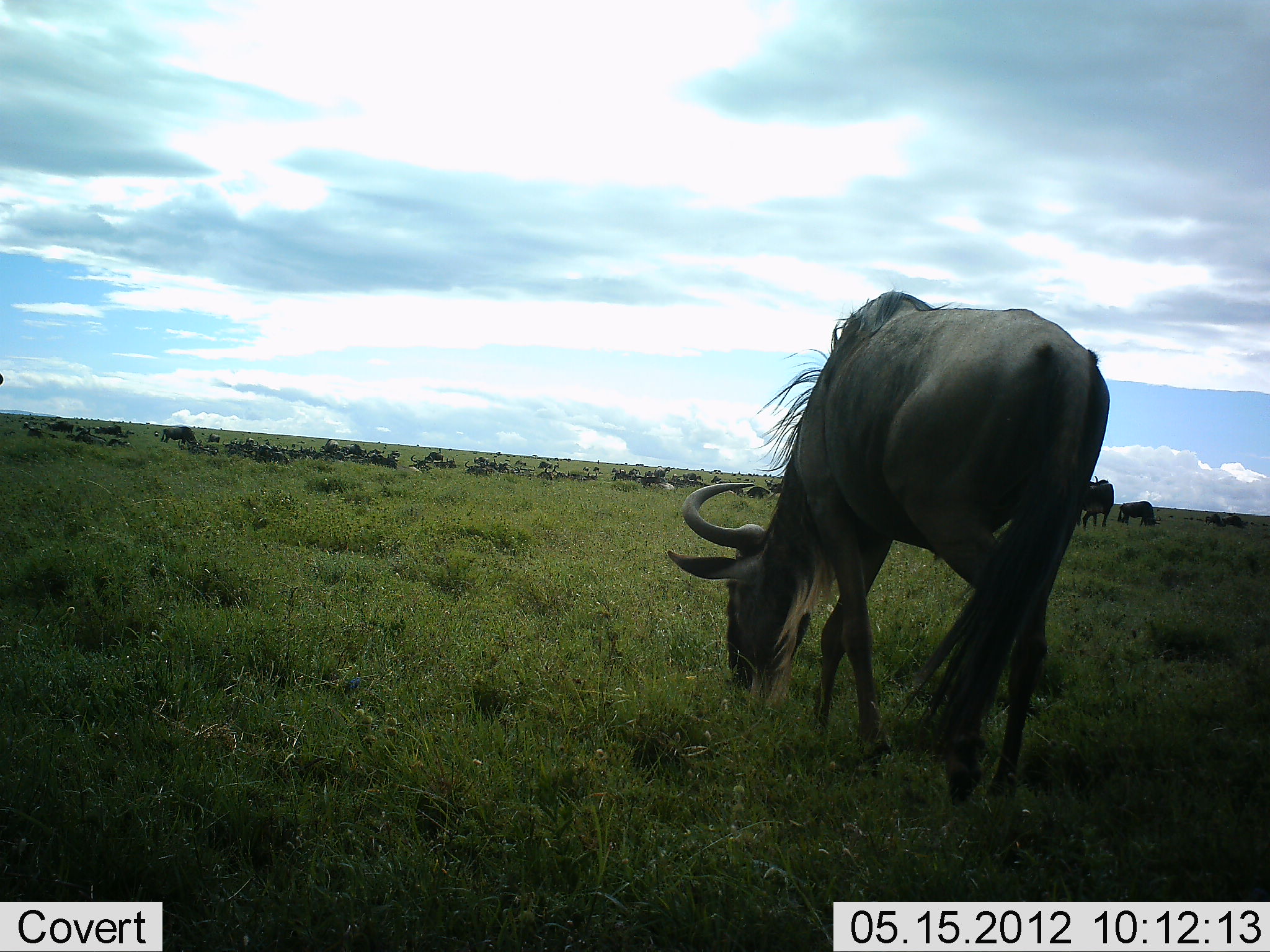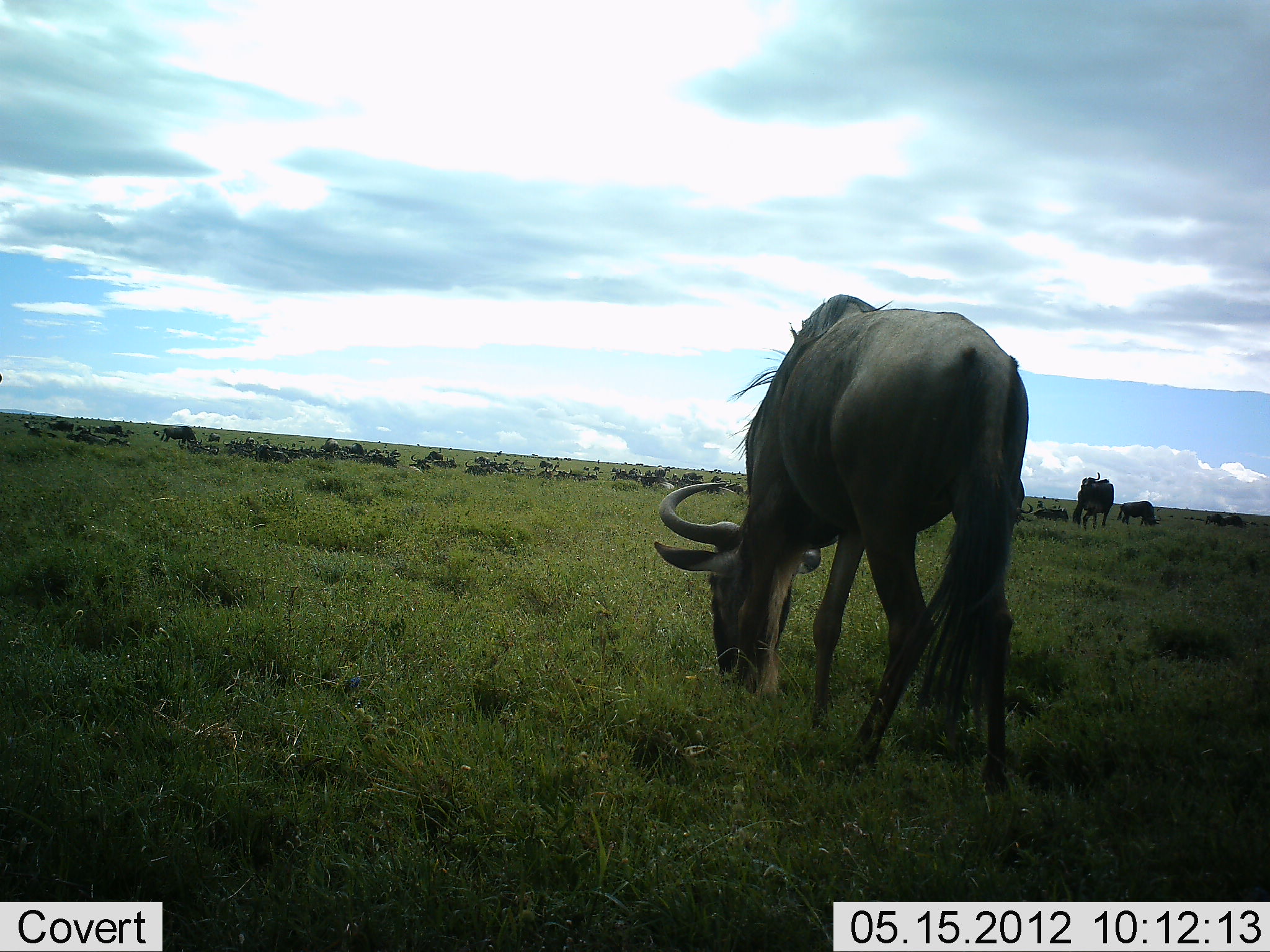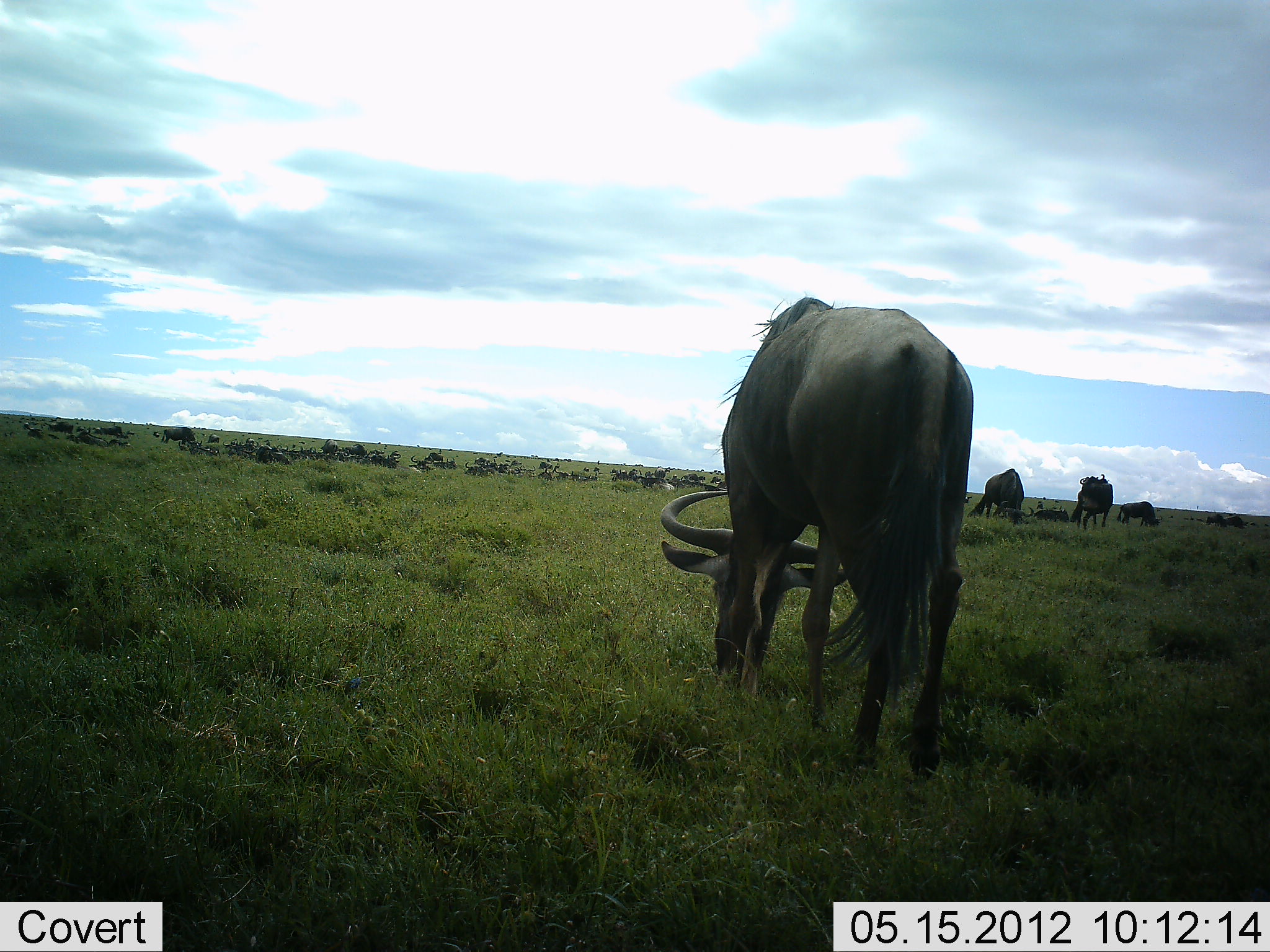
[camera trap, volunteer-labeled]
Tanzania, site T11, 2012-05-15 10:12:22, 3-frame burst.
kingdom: Animalia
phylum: Chordata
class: Mammalia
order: Artiodactyla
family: Bovidae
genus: Connochaetes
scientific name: Connochaetes taurinus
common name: blue wildebeest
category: wildebeest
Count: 11-50.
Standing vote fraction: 60%.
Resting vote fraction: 60%.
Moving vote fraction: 40%.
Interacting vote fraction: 10%.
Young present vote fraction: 0%.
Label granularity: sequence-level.